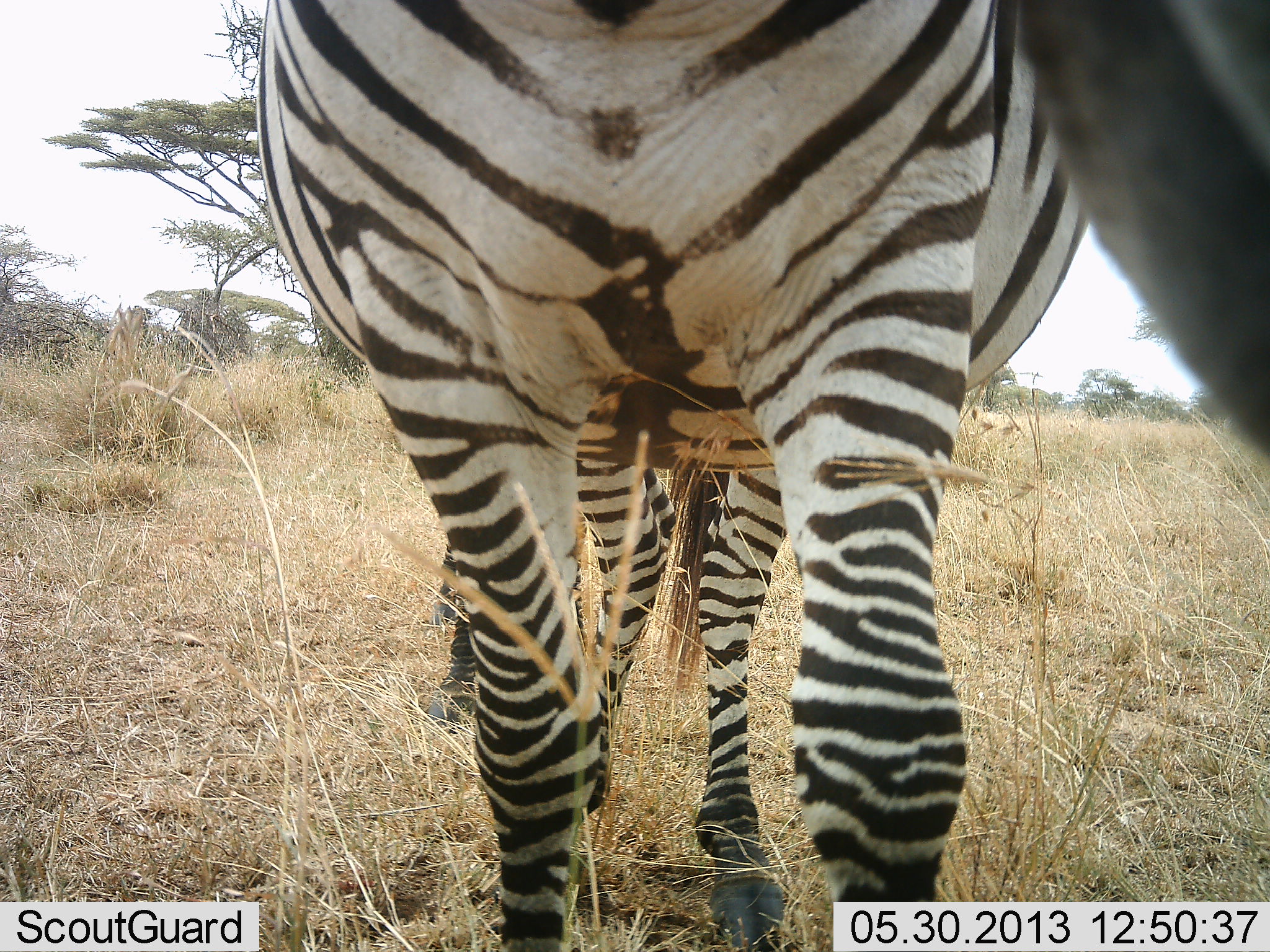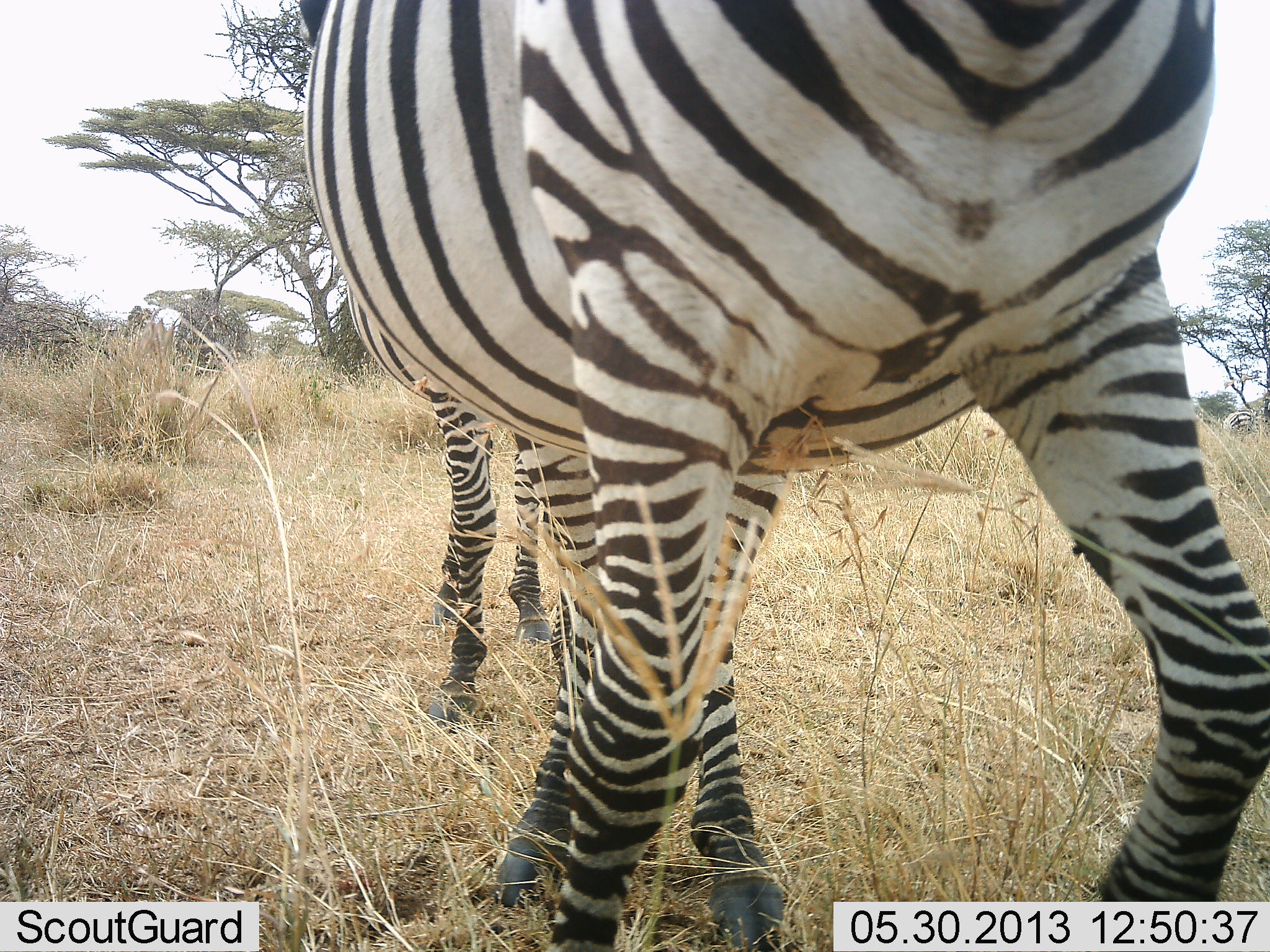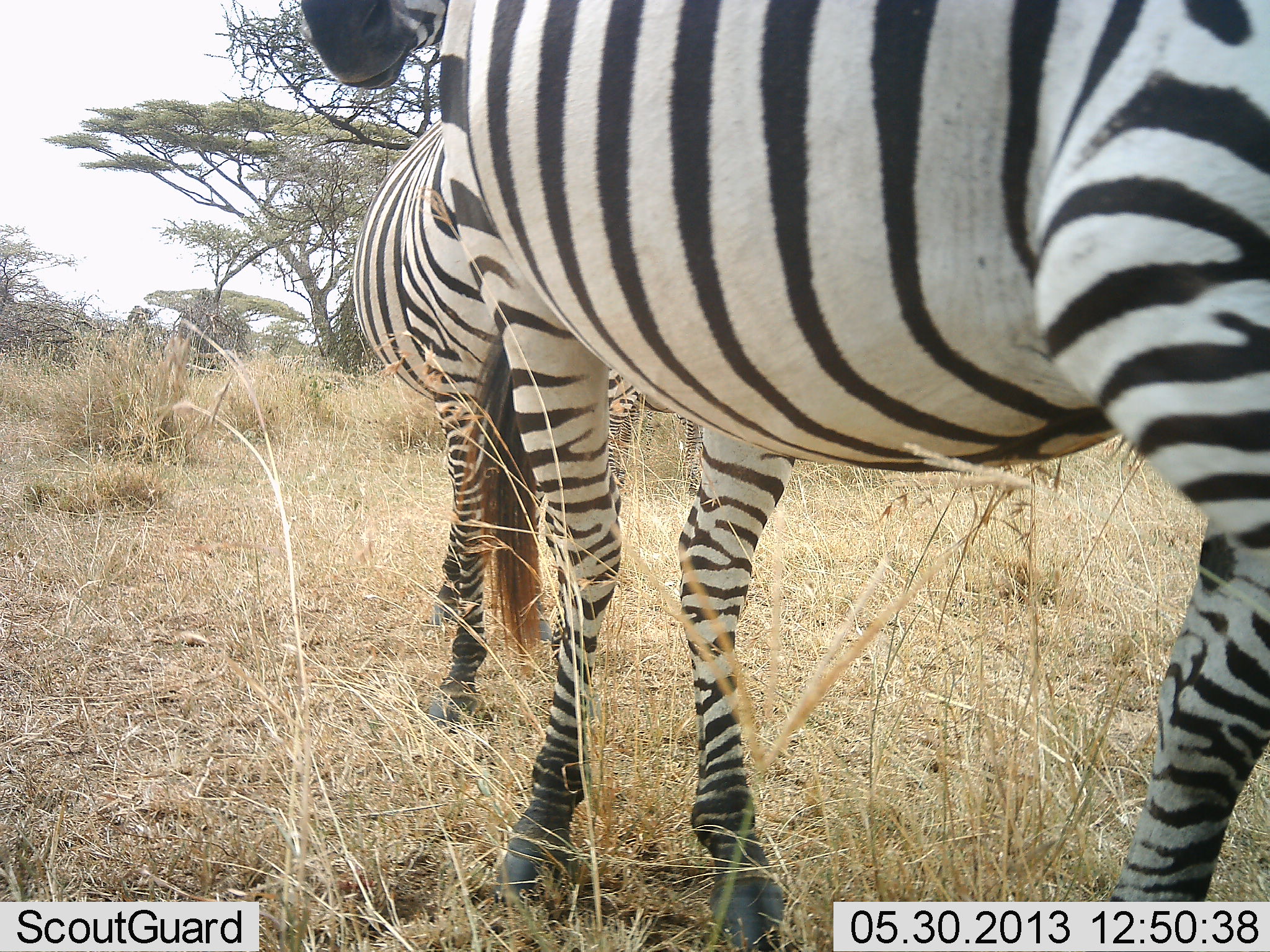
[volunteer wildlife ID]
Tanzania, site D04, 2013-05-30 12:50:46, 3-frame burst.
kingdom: Animalia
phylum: Chordata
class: Mammalia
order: Perissodactyla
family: Equidae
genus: Equus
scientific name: Equus quagga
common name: plains zebra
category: zebra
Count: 2.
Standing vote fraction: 70%.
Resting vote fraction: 0%.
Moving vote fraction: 60%.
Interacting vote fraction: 0%.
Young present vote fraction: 0%.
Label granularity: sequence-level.